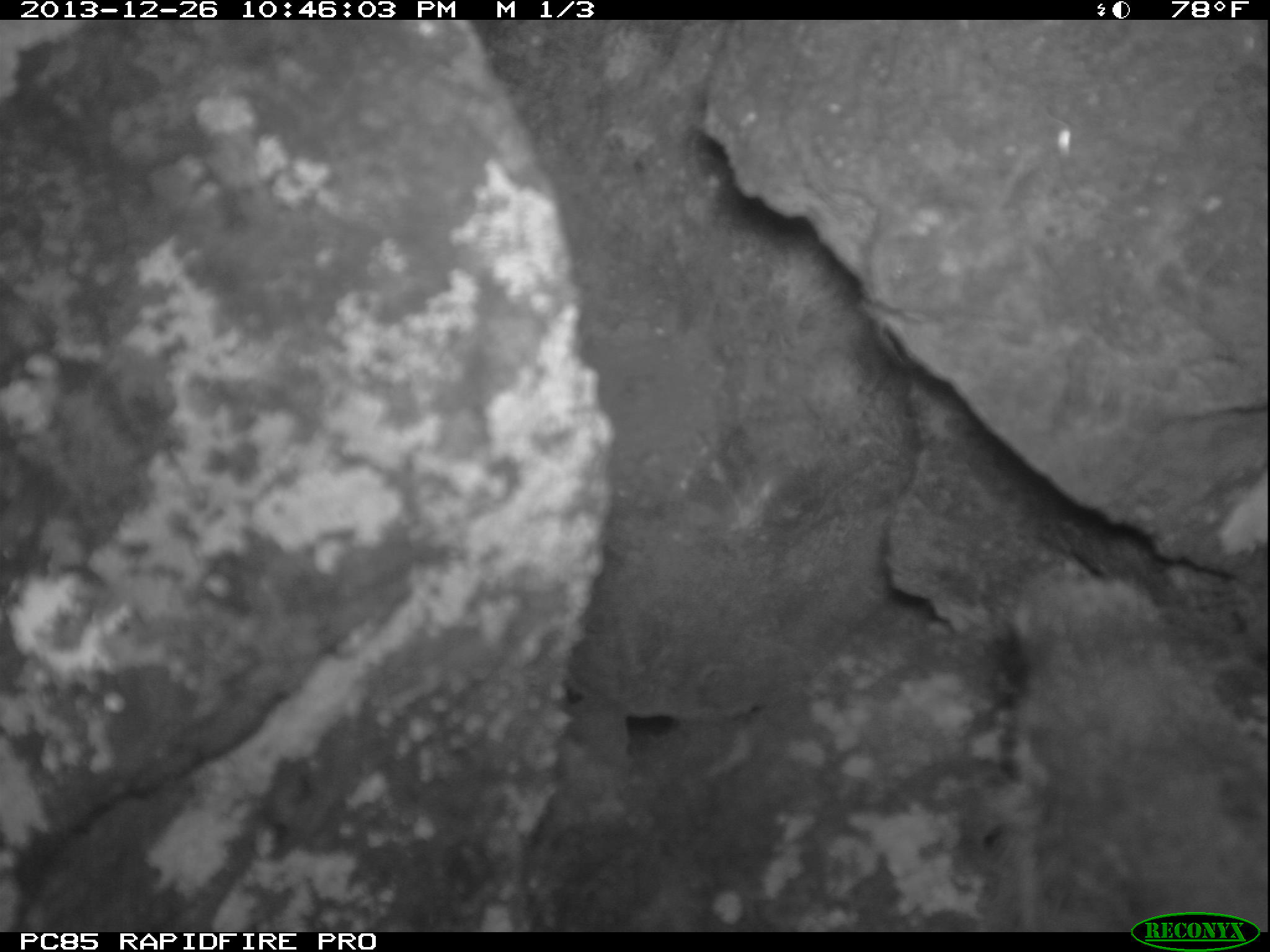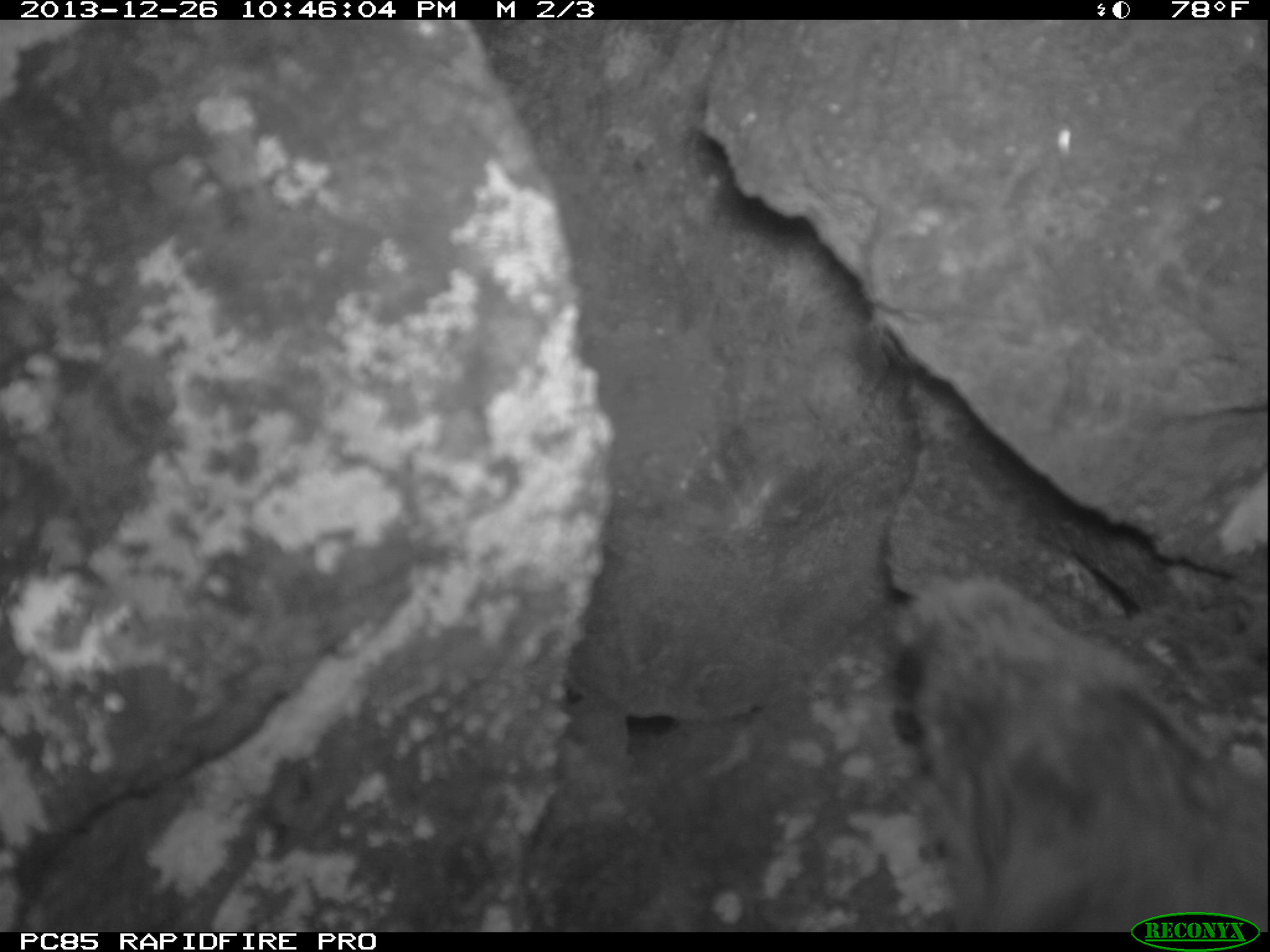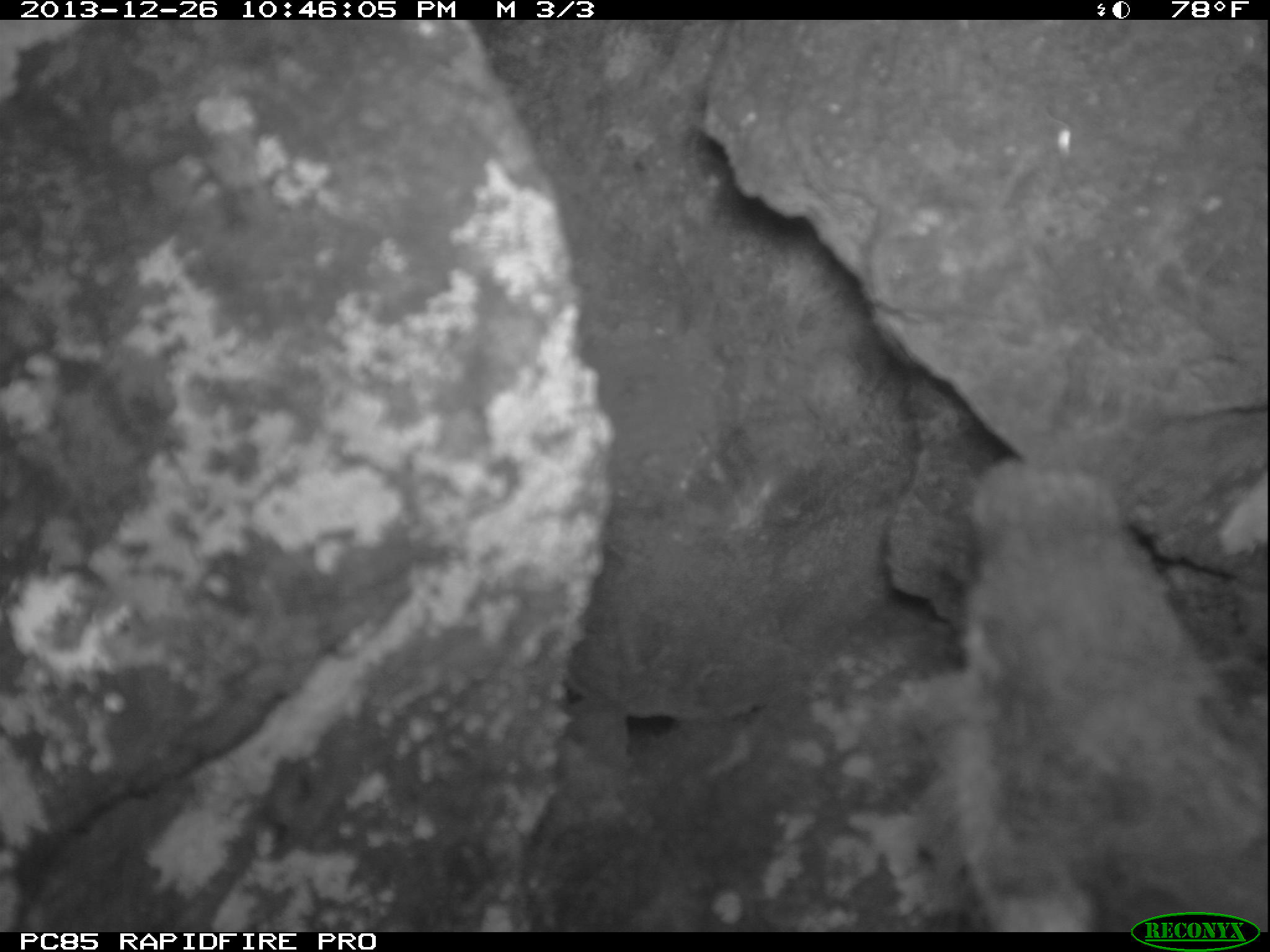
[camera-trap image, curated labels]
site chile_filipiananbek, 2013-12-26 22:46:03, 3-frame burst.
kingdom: Animalia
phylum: Chordata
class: Aves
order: Procellariiformes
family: Procellariidae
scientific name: Procellariidae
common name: petrel chick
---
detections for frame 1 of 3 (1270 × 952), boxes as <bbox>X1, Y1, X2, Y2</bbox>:
petrel chick: <bbox>971, 537, 1270, 927</bbox>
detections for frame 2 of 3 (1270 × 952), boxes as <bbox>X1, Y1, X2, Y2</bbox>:
petrel chick: <bbox>872, 527, 1267, 930</bbox>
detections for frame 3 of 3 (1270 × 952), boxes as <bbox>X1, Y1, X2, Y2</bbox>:
petrel chick: <bbox>928, 448, 1270, 917</bbox>